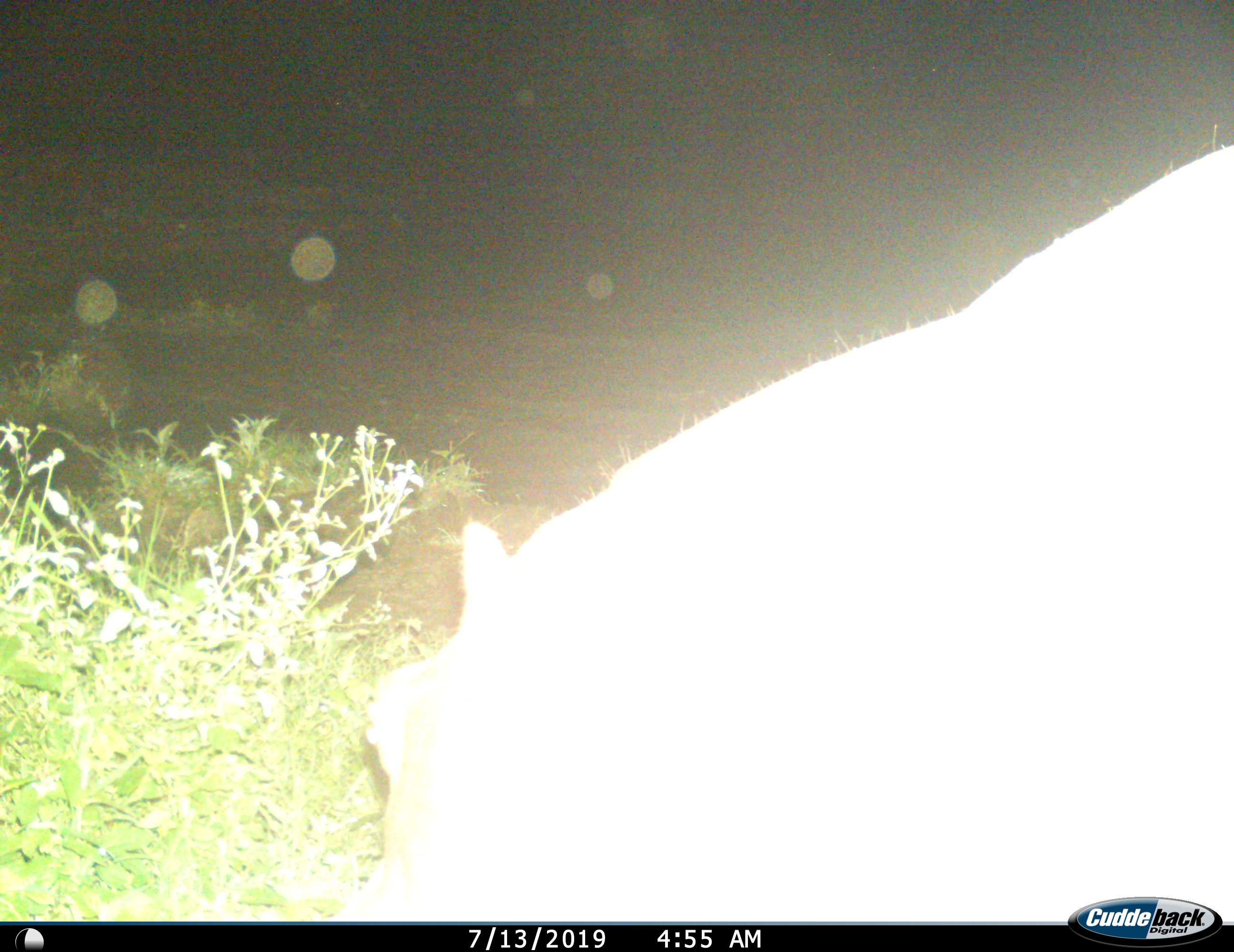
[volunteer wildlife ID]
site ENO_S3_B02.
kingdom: Animalia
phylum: Chordata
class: Mammalia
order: Artiodactyla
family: Hippopotamidae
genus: Hippopotamus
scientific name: Hippopotamus amphibius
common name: hippopotamus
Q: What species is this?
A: Hippopotamus (Hippopotamus amphibius).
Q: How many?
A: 1.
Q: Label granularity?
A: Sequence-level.